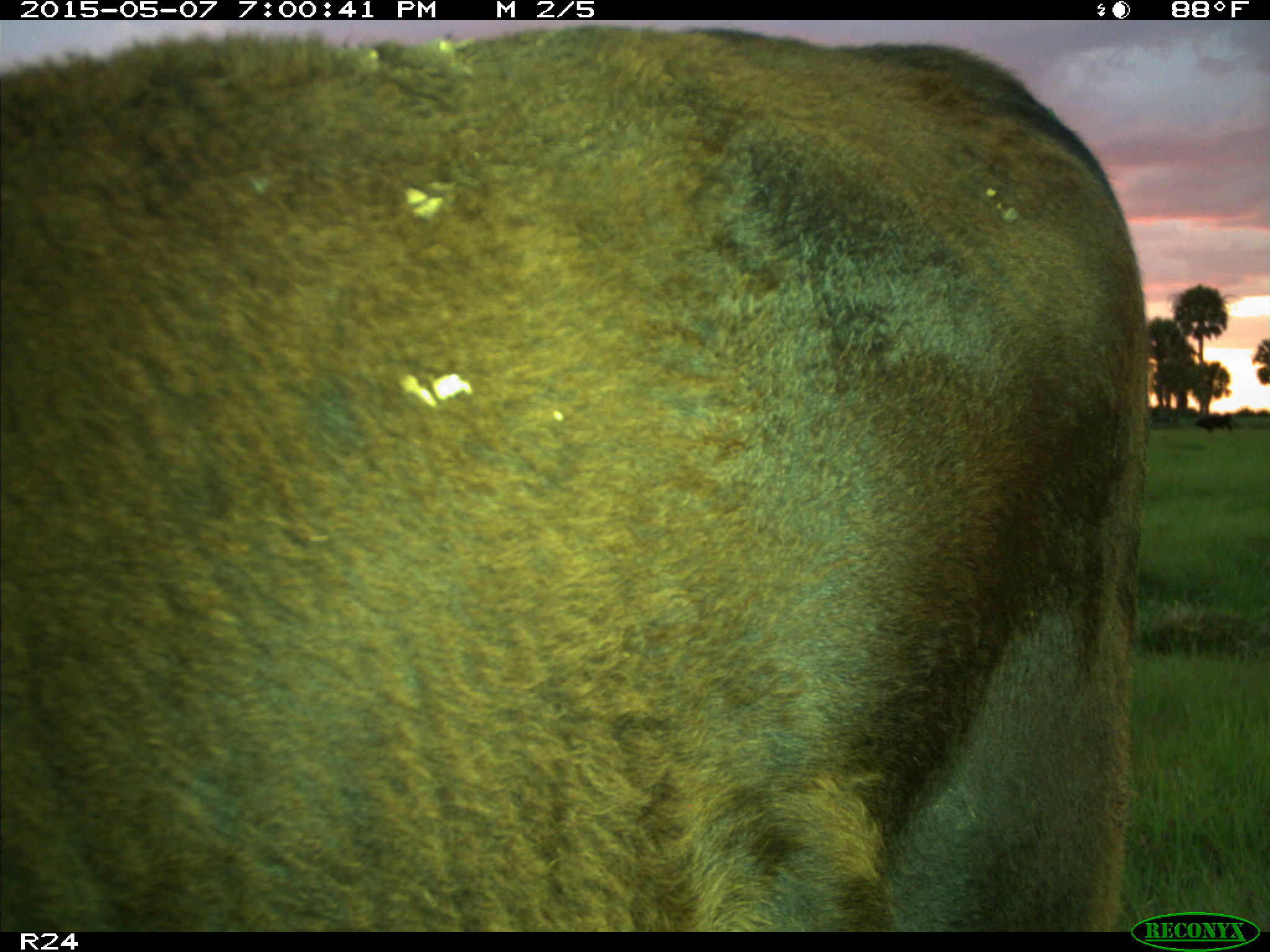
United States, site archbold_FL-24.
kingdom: Animalia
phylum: Chordata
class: Mammalia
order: Artiodactyla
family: Bovidae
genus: Bos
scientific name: Bos taurus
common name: domestic cow